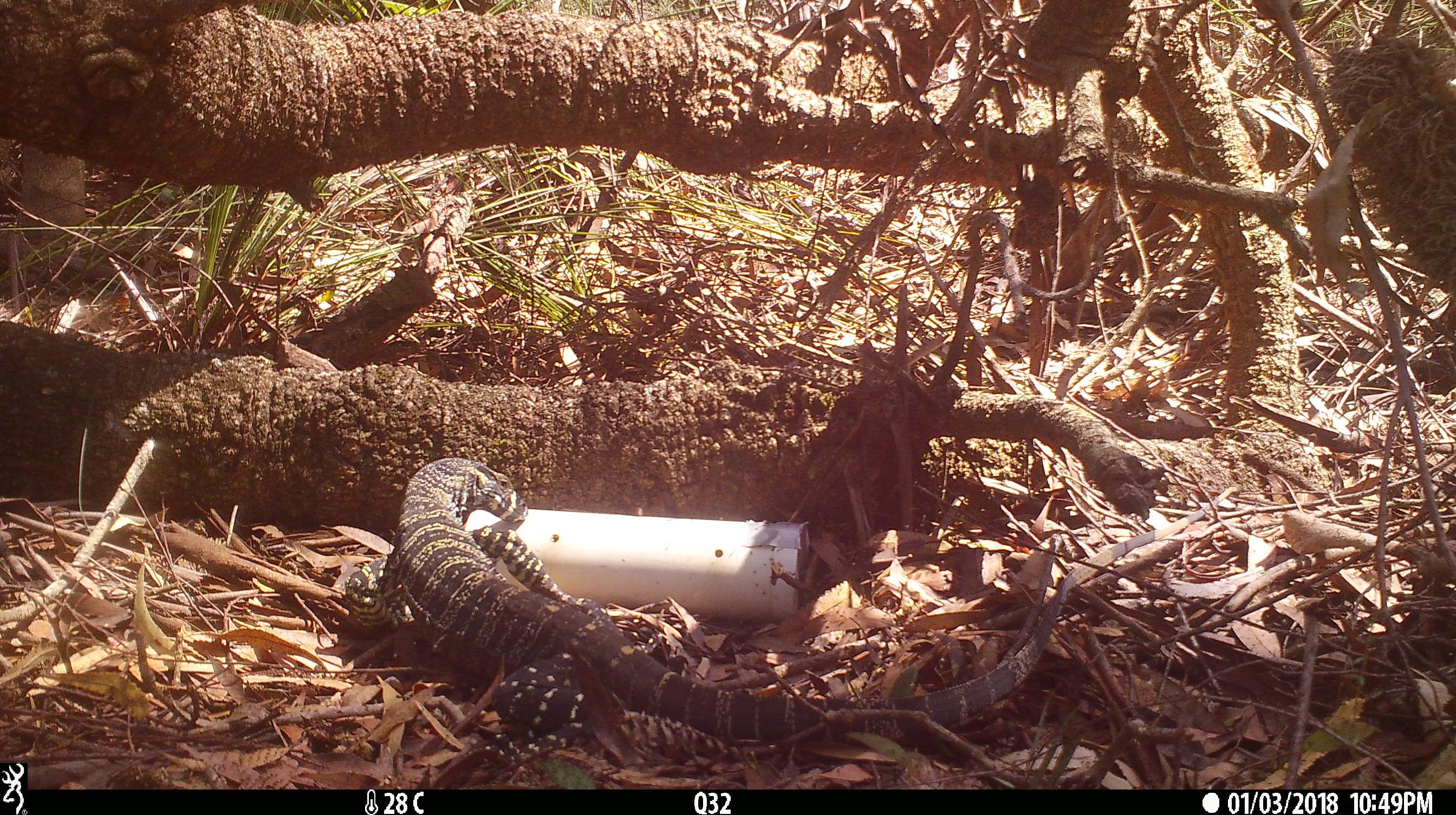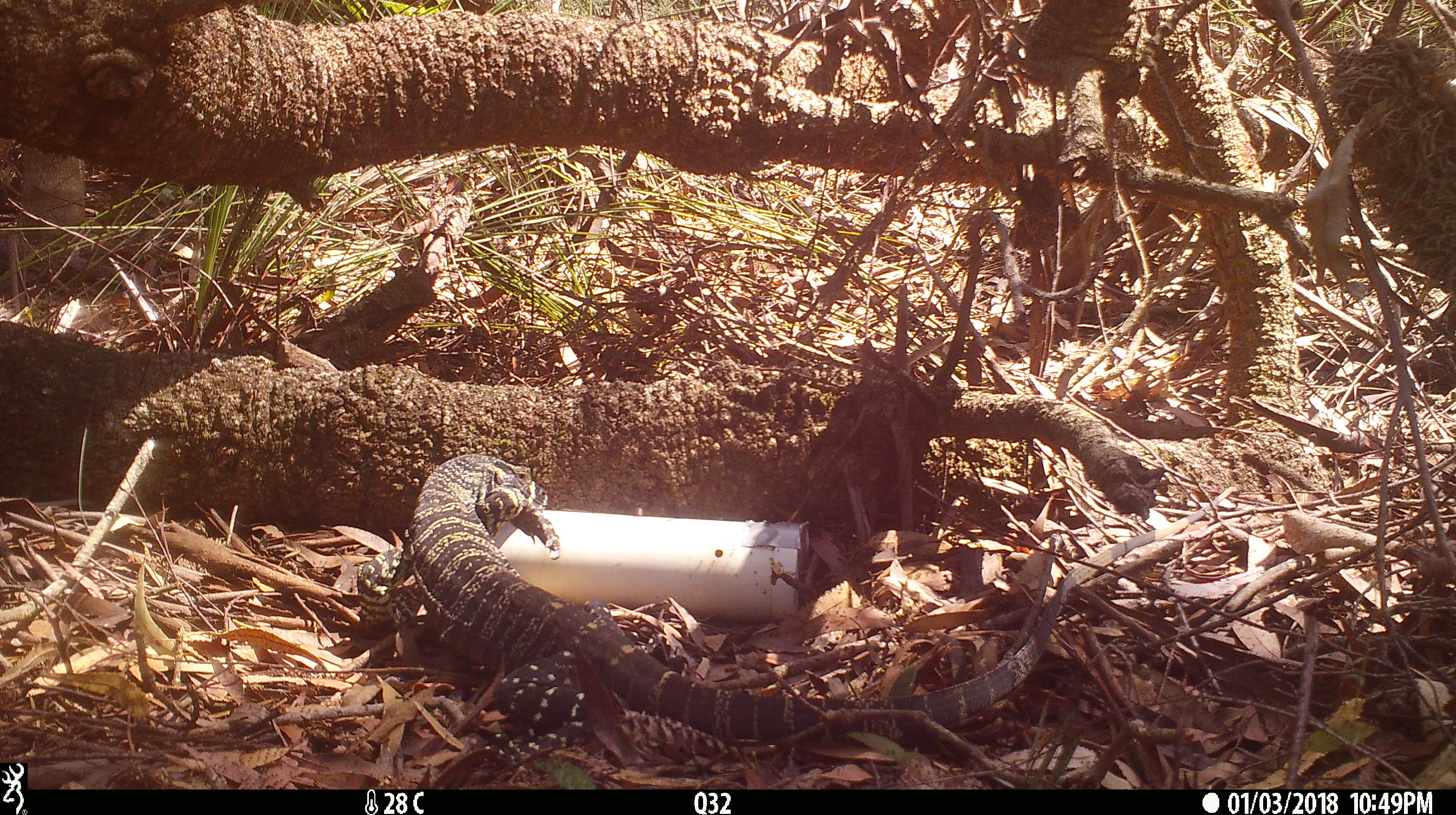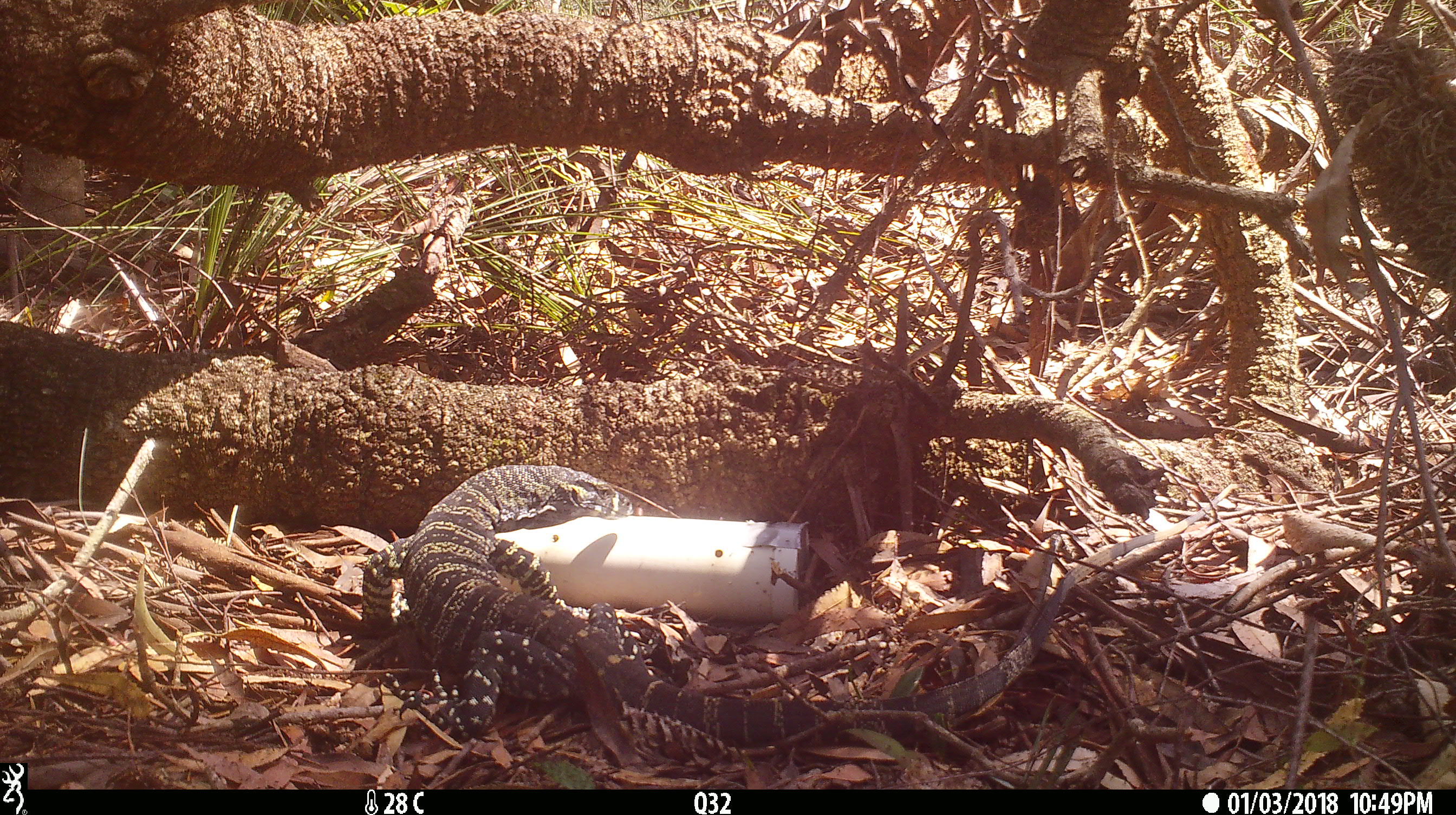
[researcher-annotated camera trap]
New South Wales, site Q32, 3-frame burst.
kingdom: Animalia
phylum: Chordata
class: Reptilia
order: Squamata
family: Varanidae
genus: Varanus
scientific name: Varanus varius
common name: lace monitor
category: goanna